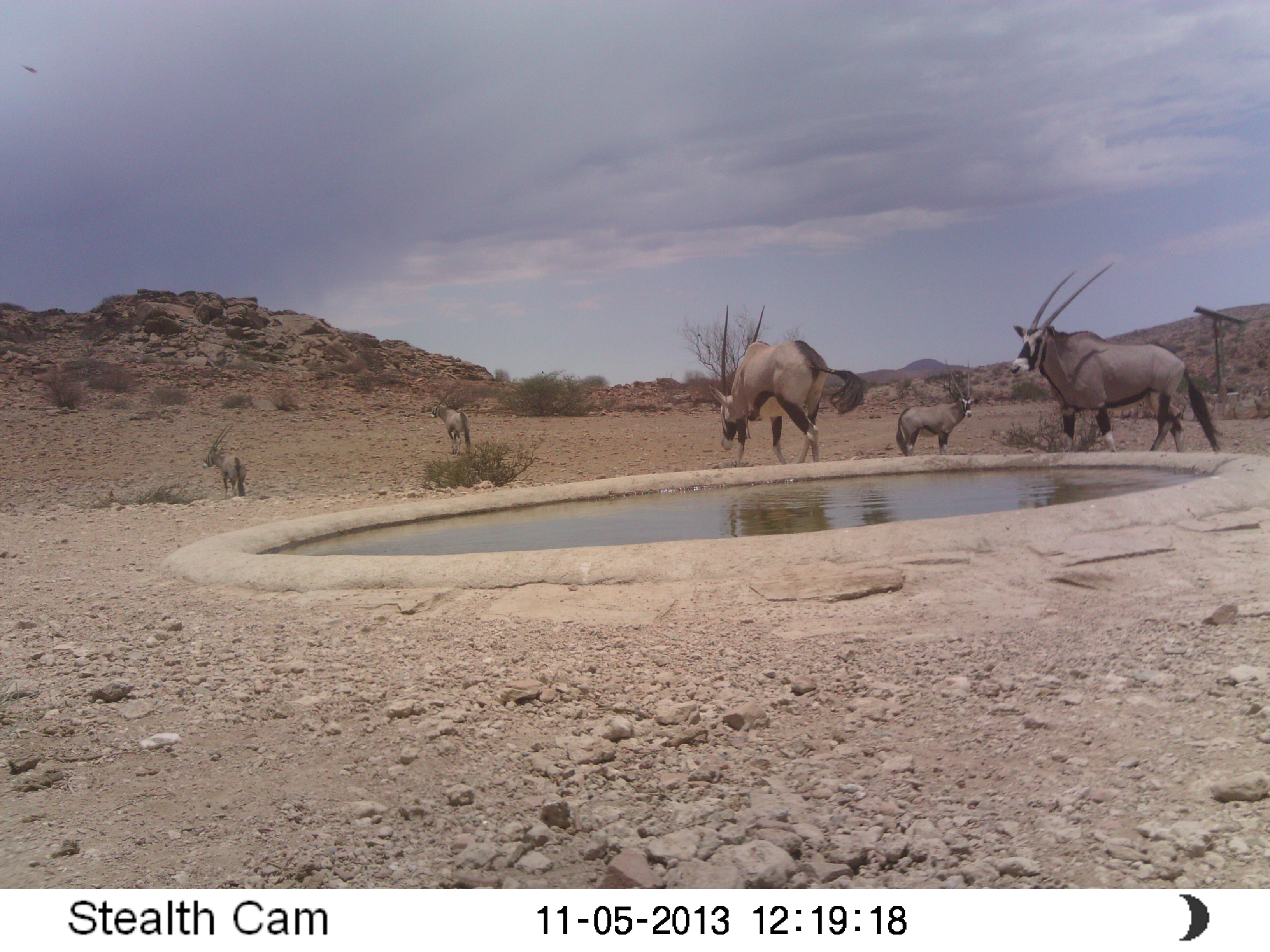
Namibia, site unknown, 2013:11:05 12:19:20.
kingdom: Animalia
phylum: Chordata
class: Mammalia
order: Artiodactyla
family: Bovidae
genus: Oryx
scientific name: Oryx gazella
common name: gemsbok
Oryx gazella (gemsbok).